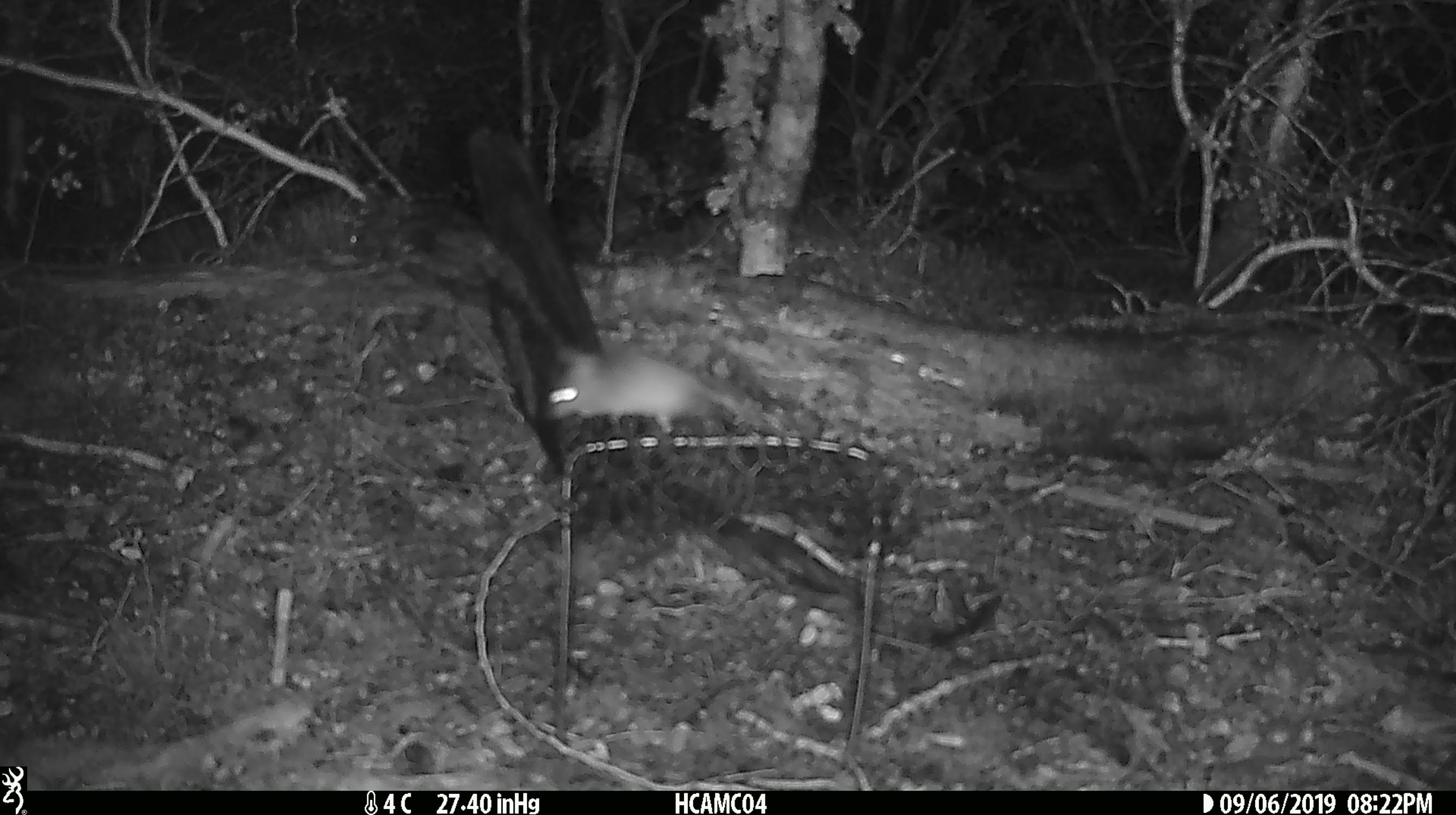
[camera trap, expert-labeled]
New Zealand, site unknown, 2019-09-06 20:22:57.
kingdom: Animalia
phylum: Chordata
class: Mammalia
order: Rodentia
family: Muridae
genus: Mus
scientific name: Mus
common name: mouse